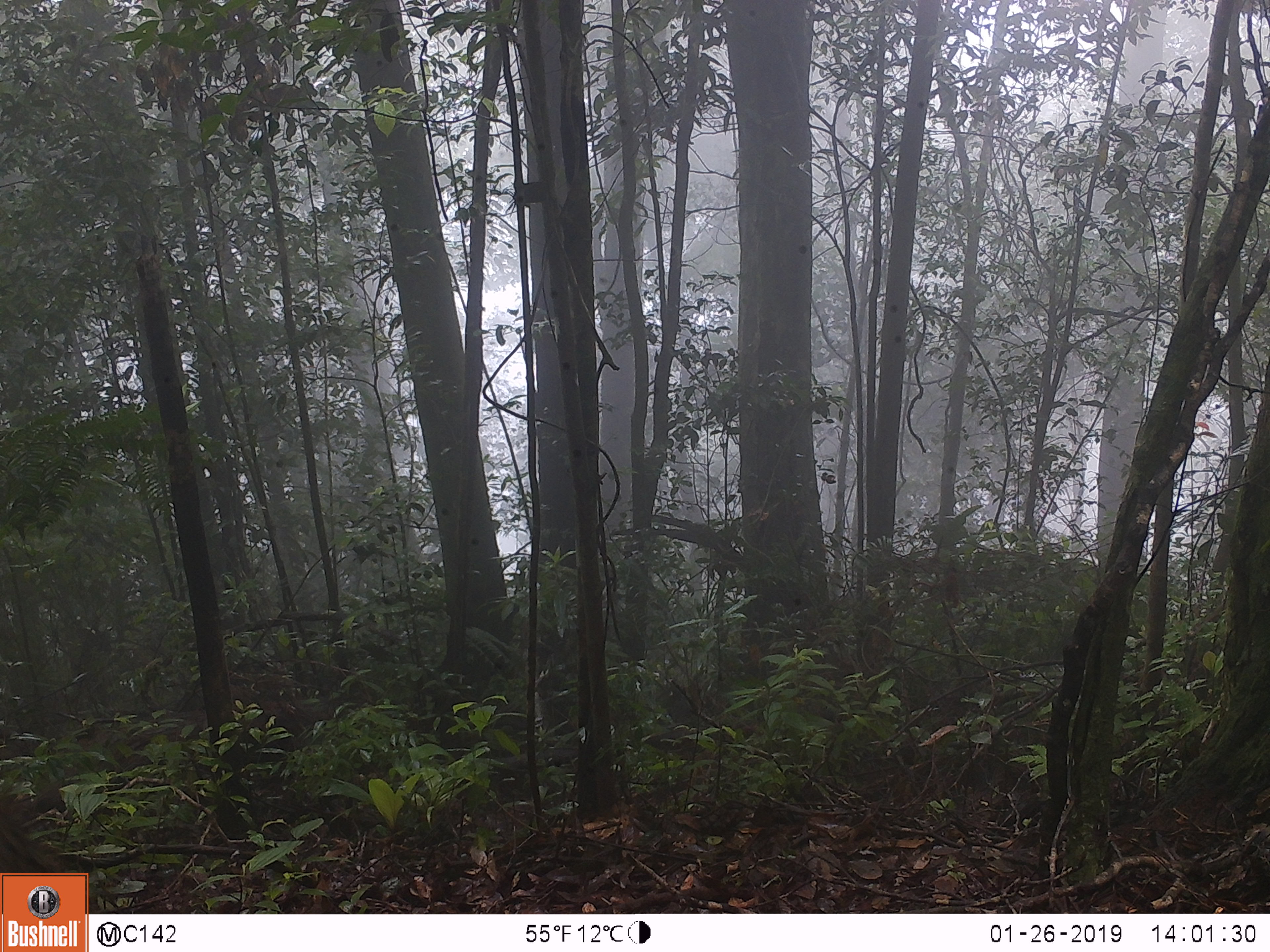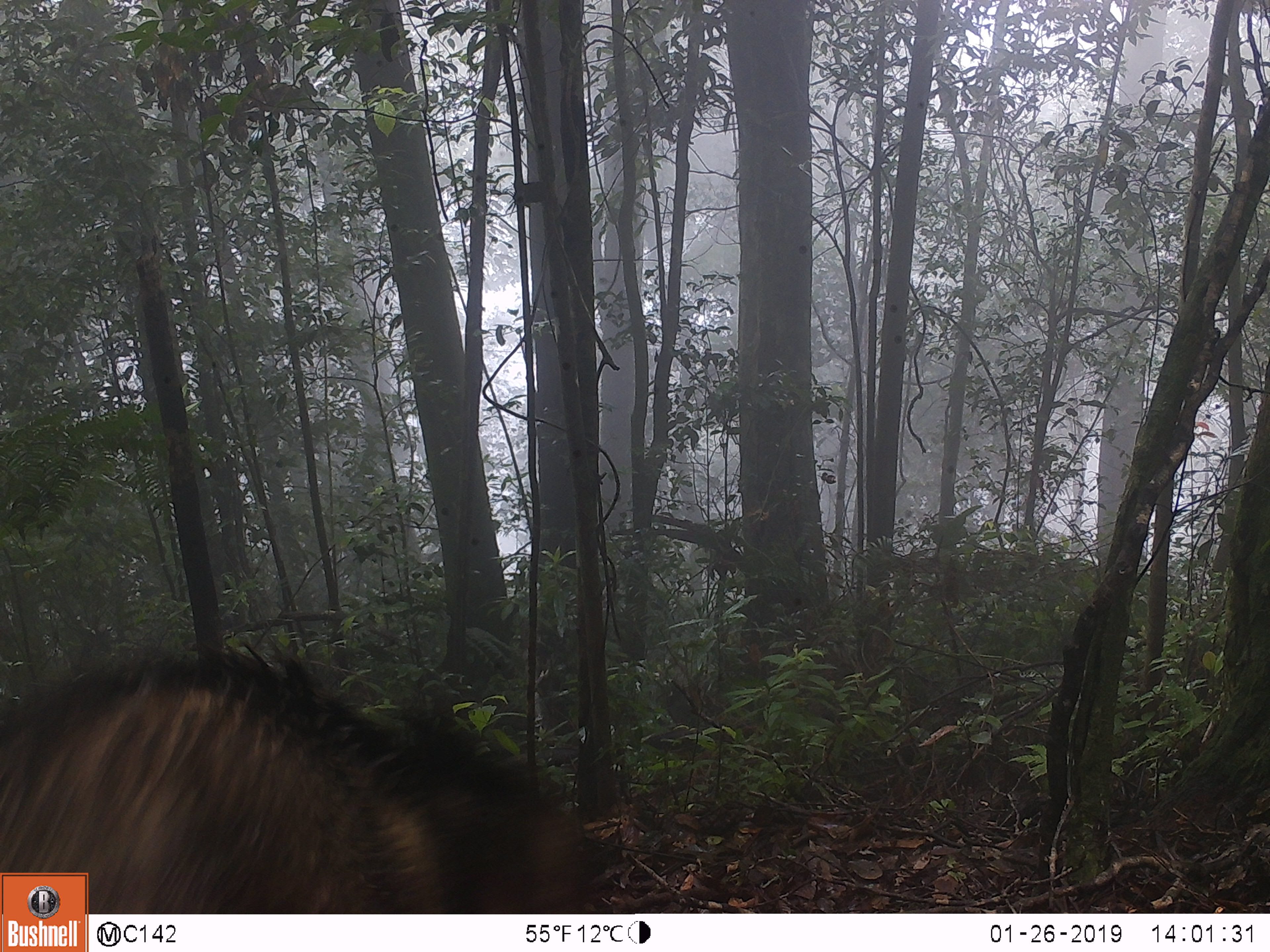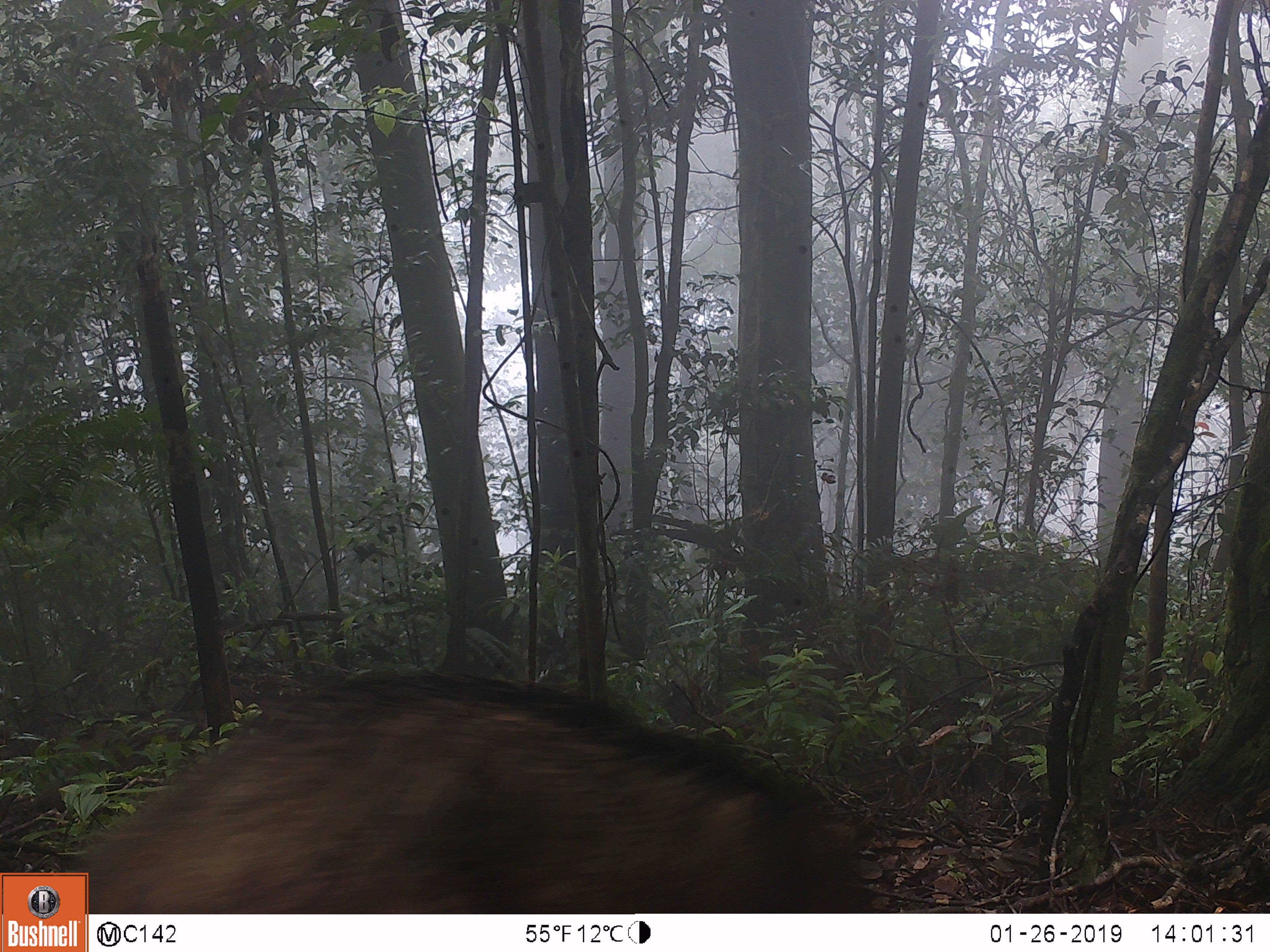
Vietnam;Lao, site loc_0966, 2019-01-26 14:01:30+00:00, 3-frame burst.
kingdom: Animalia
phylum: Chordata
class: Mammalia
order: Artiodactyla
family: Suidae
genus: Sus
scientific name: Sus scrofa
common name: eurasian wild pig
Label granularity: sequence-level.